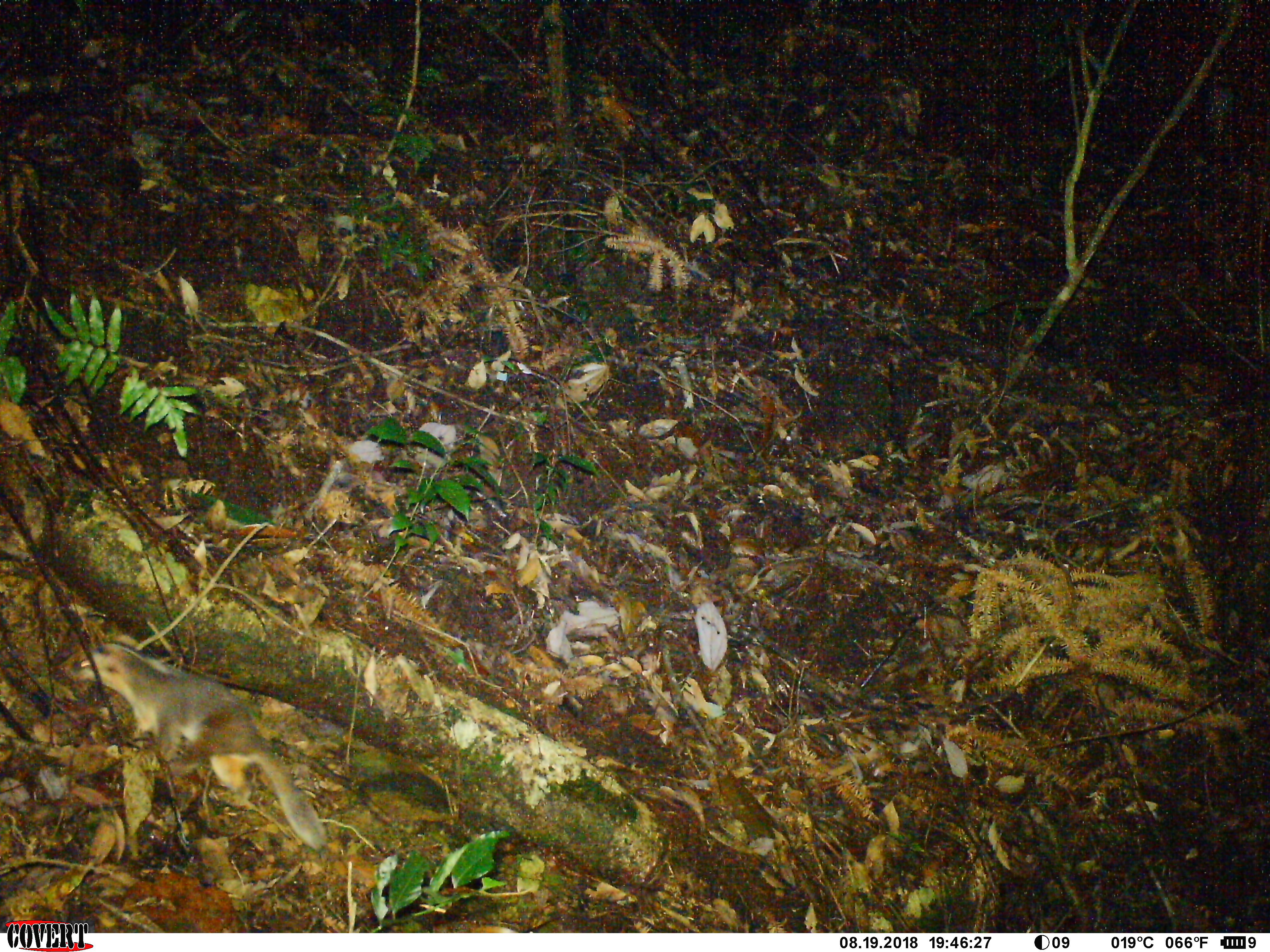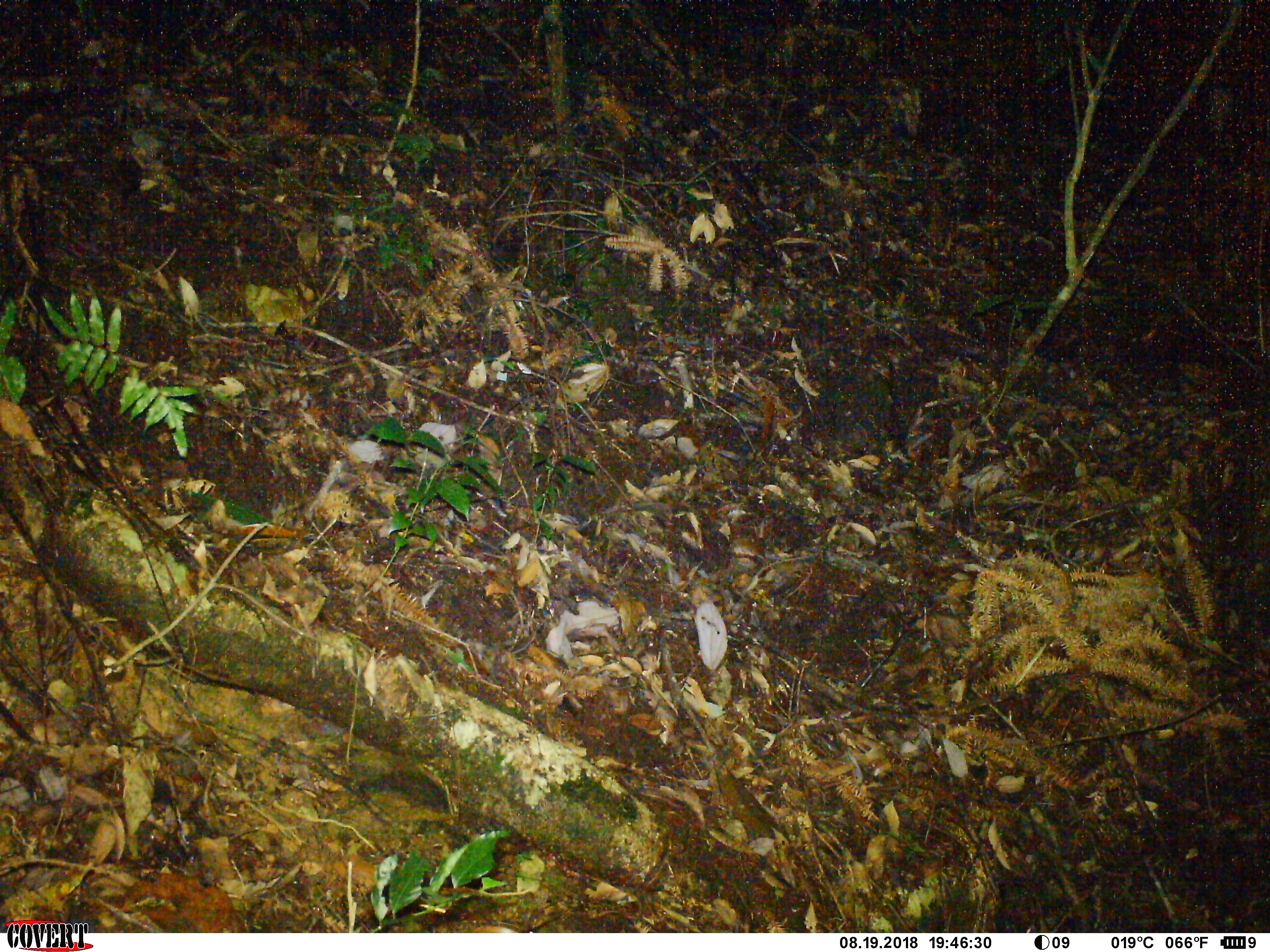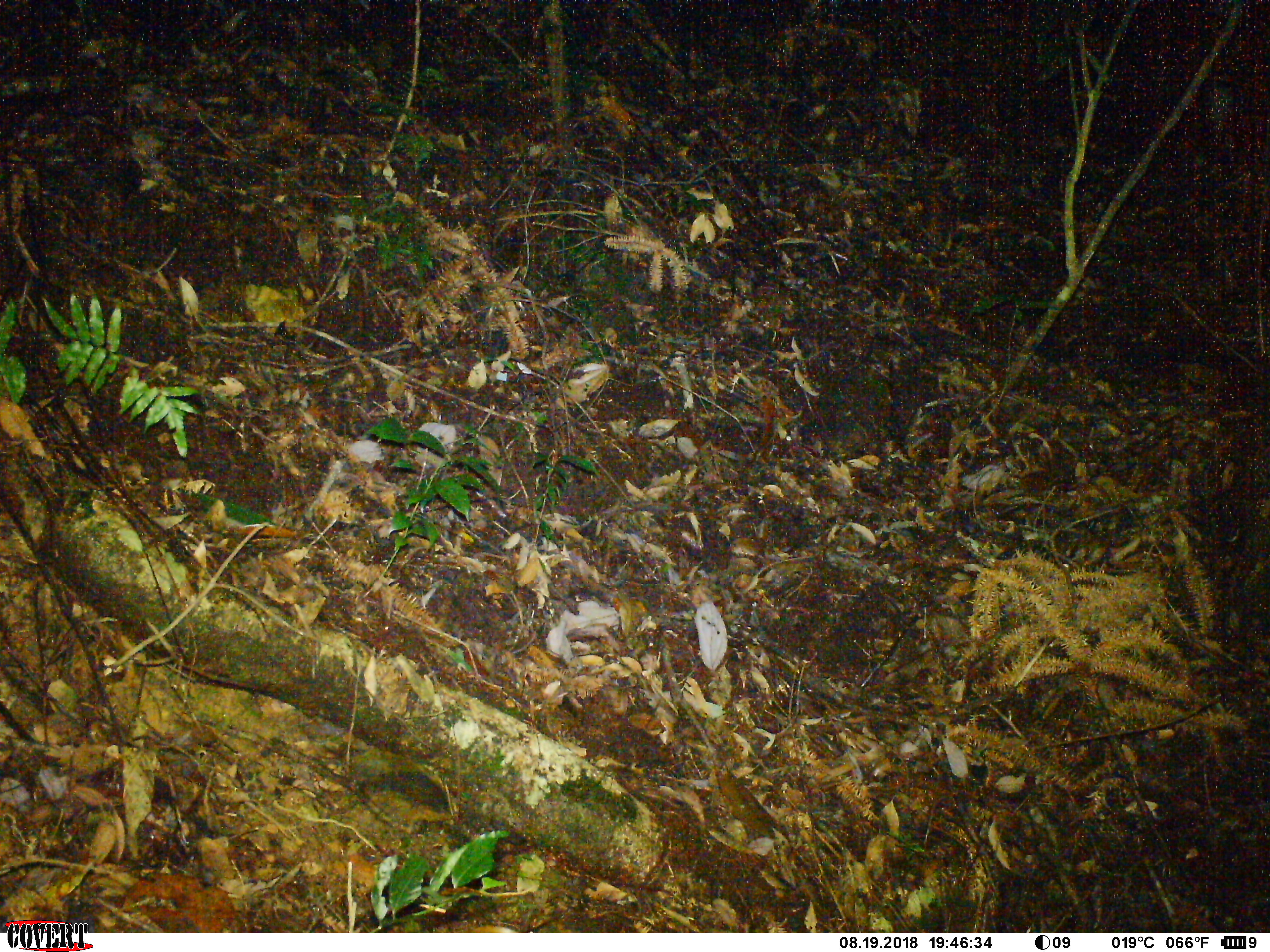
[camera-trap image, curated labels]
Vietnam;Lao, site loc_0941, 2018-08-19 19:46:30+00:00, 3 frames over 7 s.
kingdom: Animalia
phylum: Chordata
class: Mammalia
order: Carnivora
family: Mustelidae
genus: Melogale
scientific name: Melogale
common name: ferret badger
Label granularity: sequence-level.